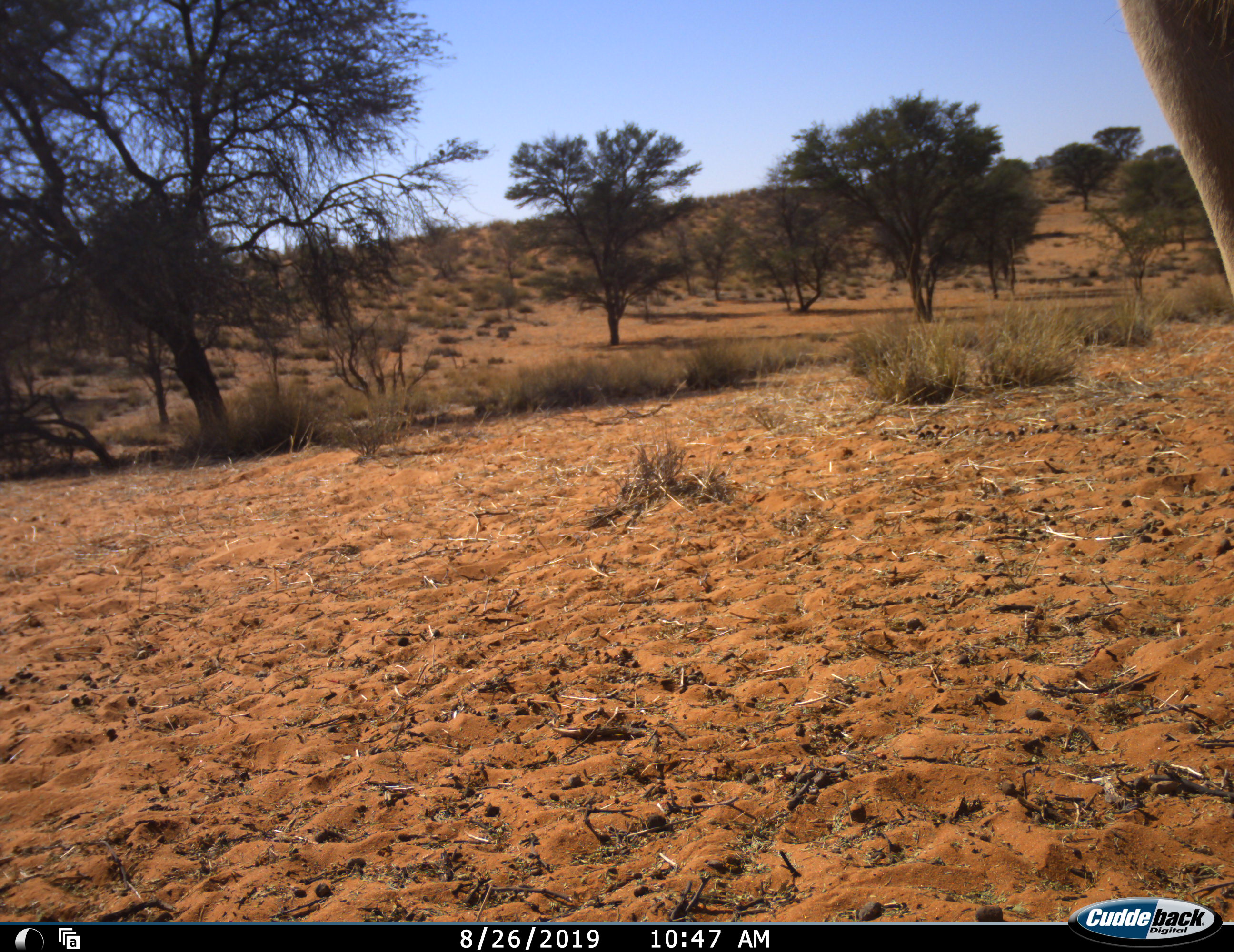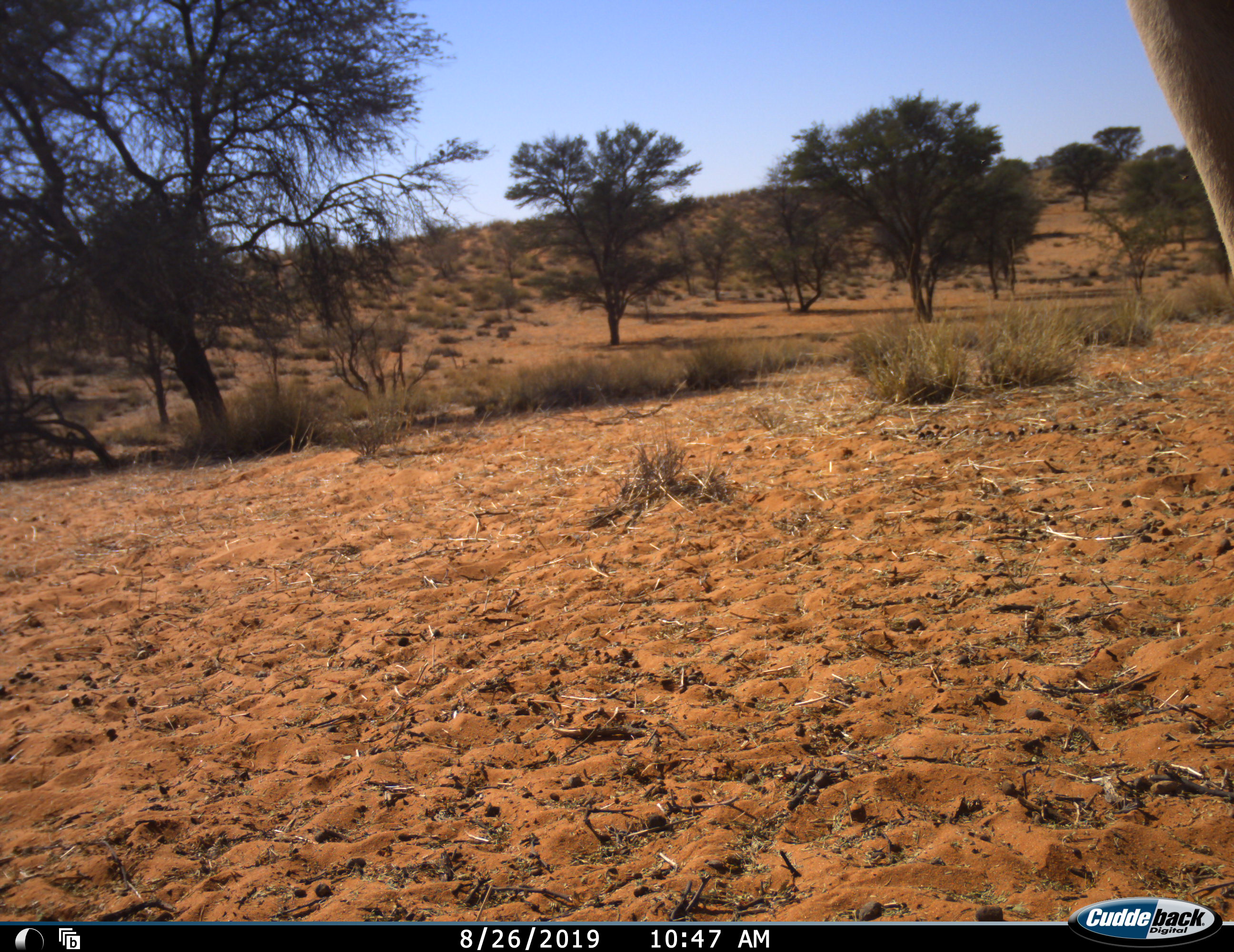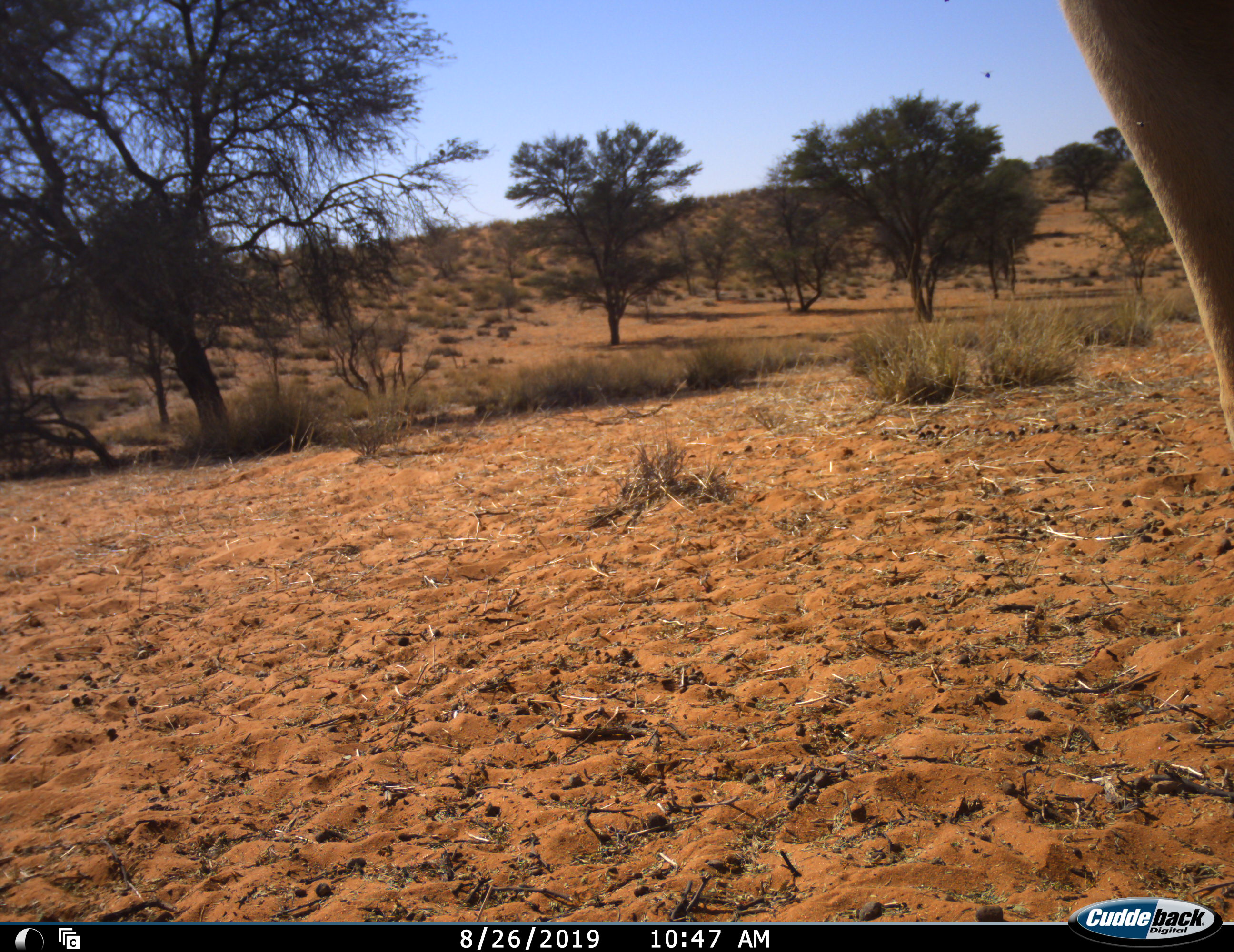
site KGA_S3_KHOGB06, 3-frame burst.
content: unidentified animal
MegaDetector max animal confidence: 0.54